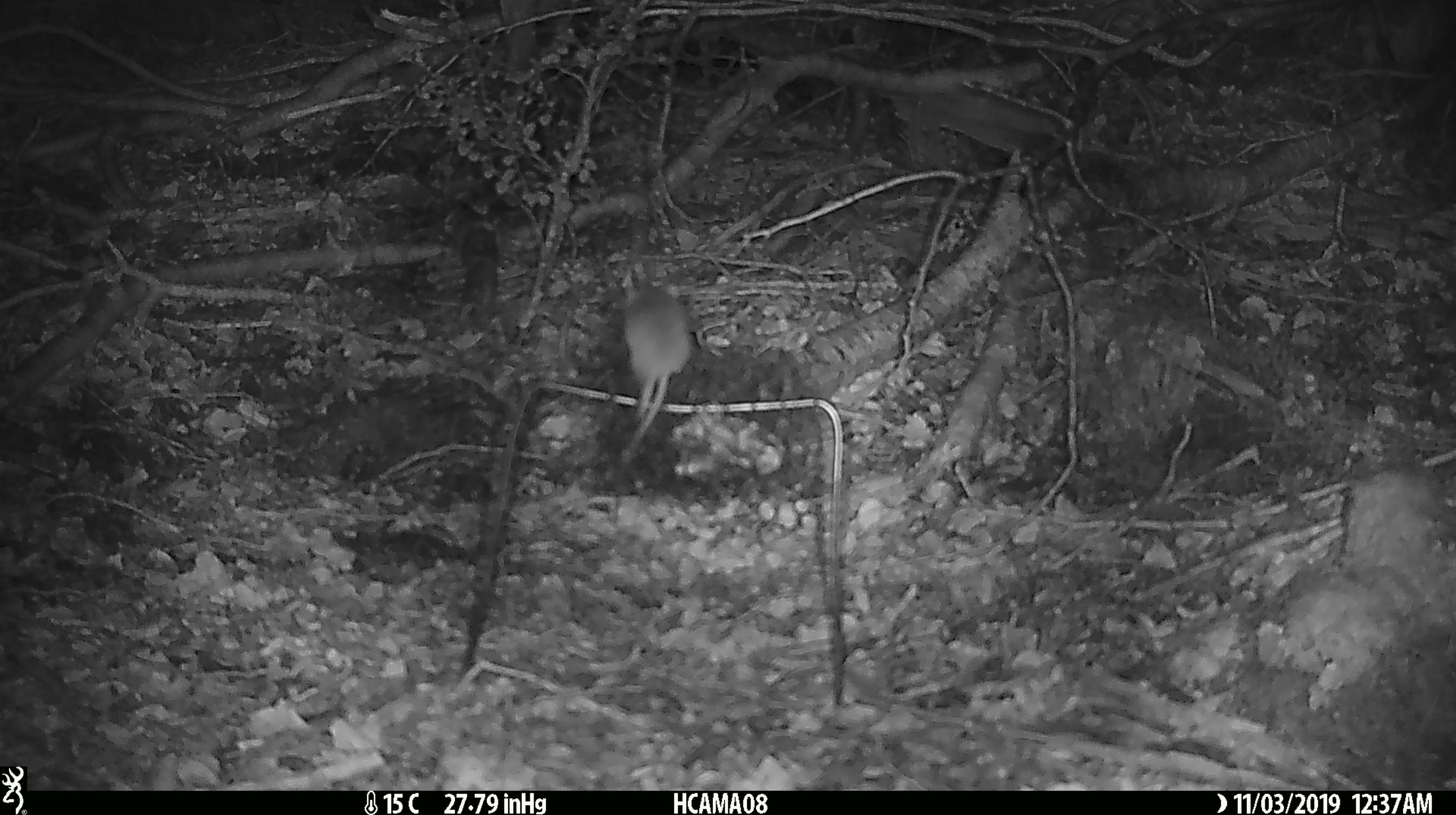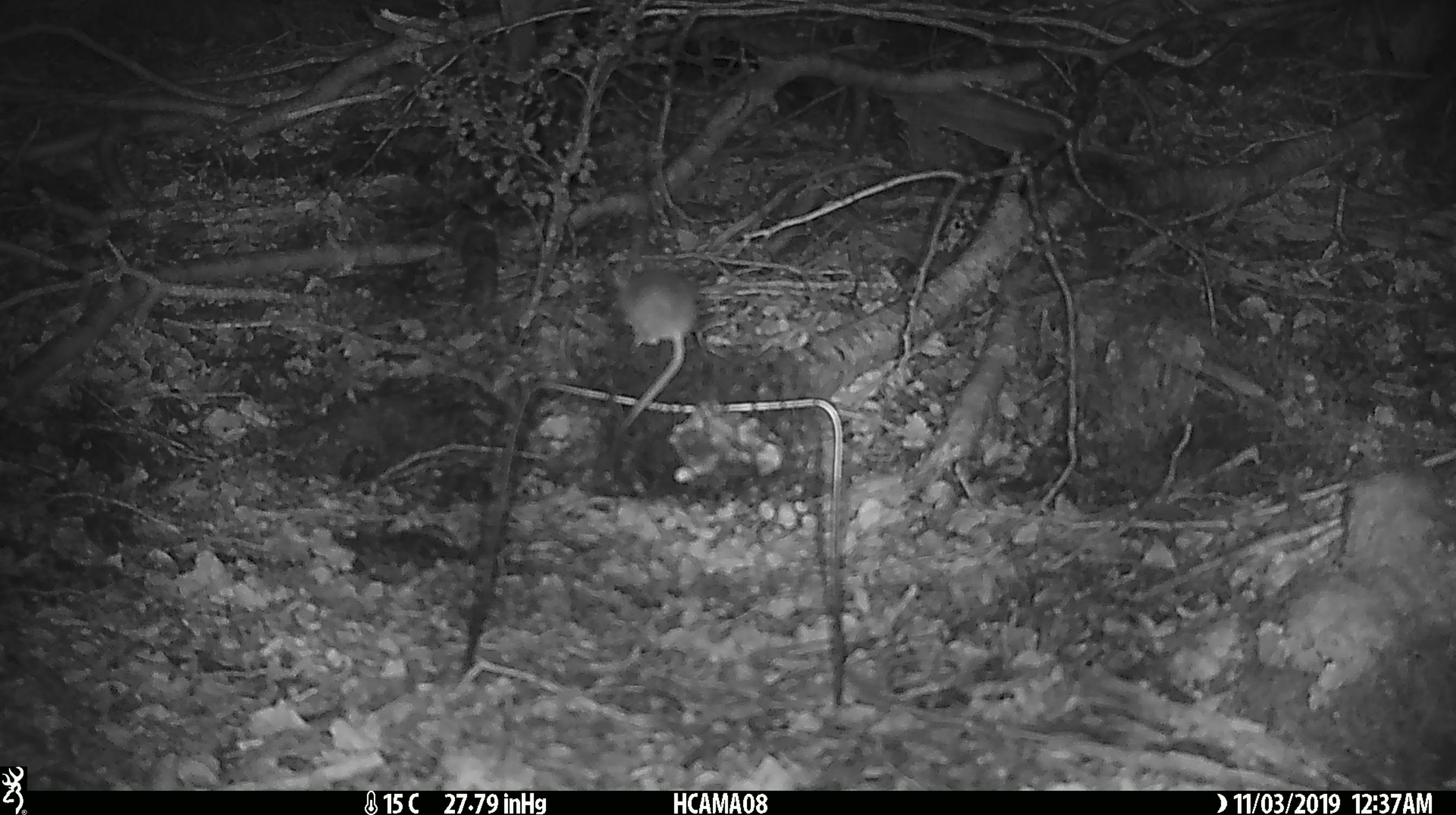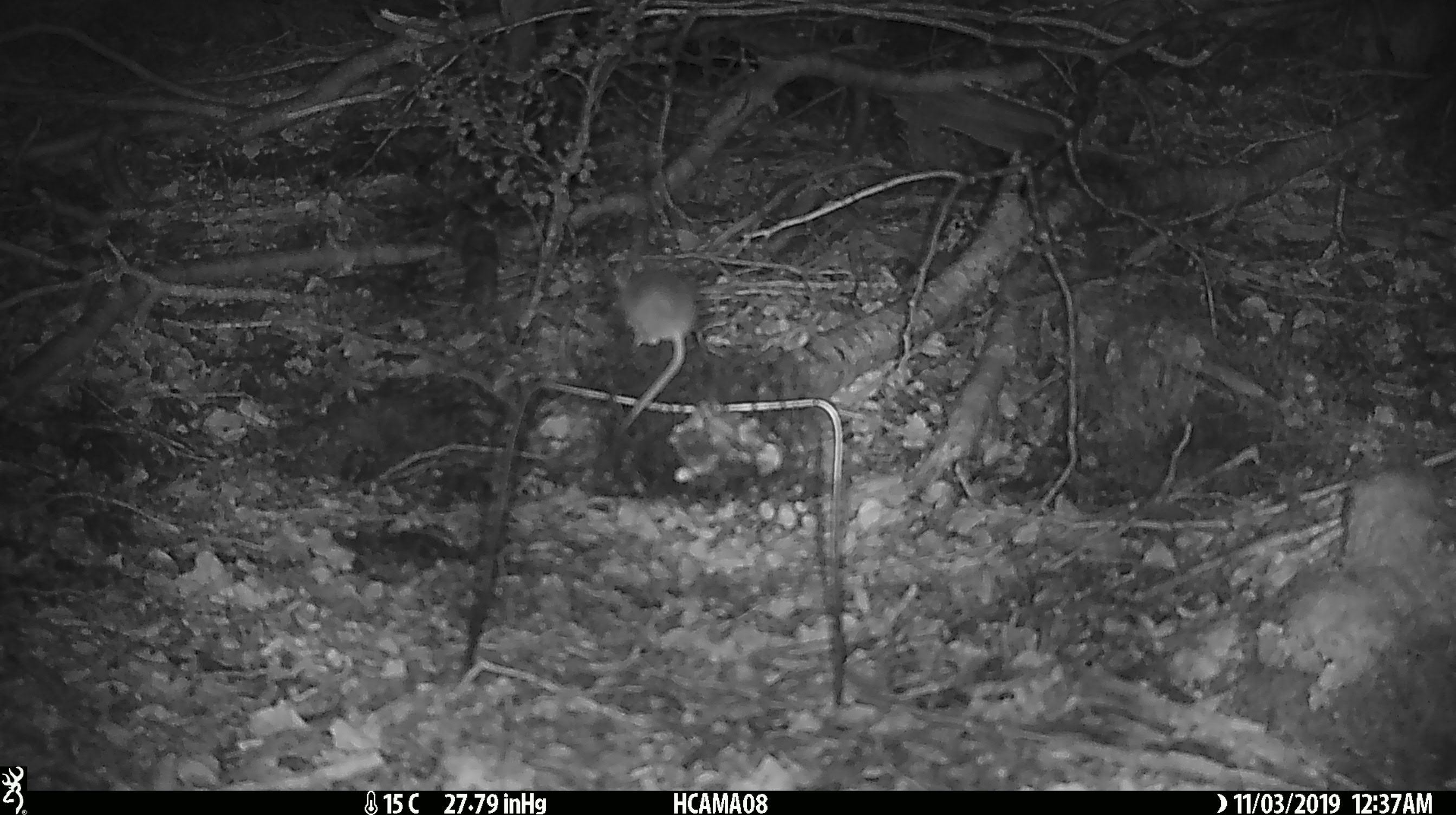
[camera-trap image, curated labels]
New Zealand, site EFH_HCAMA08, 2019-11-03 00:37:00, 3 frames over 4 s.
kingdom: Animalia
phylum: Chordata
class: Mammalia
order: Rodentia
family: Muridae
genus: Mus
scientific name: Mus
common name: mouse